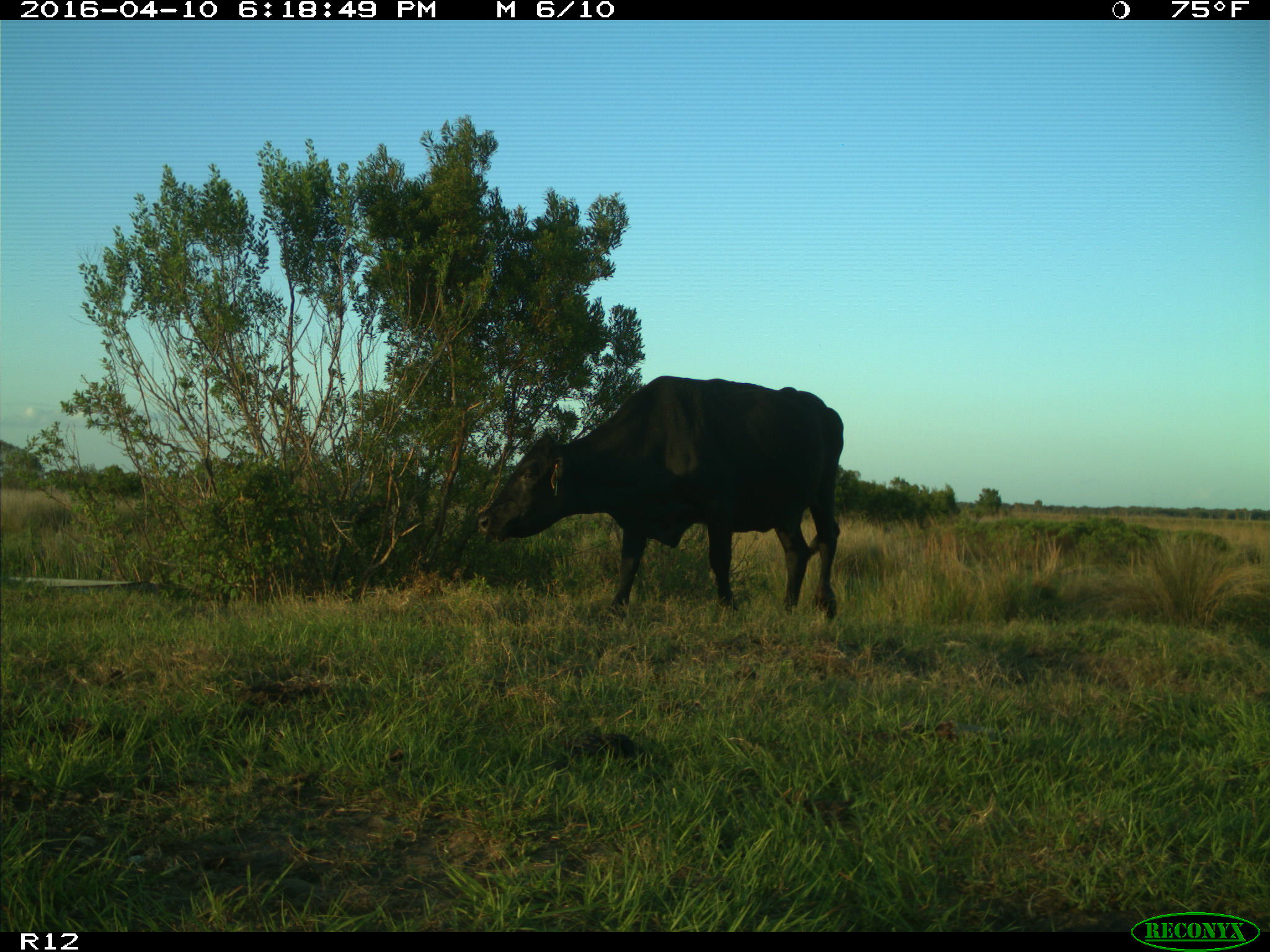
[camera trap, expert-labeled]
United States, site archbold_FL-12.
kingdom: Animalia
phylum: Chordata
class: Mammalia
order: Artiodactyla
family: Bovidae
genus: Bos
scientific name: Bos taurus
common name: domestic cow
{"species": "Bos taurus (domestic cow)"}